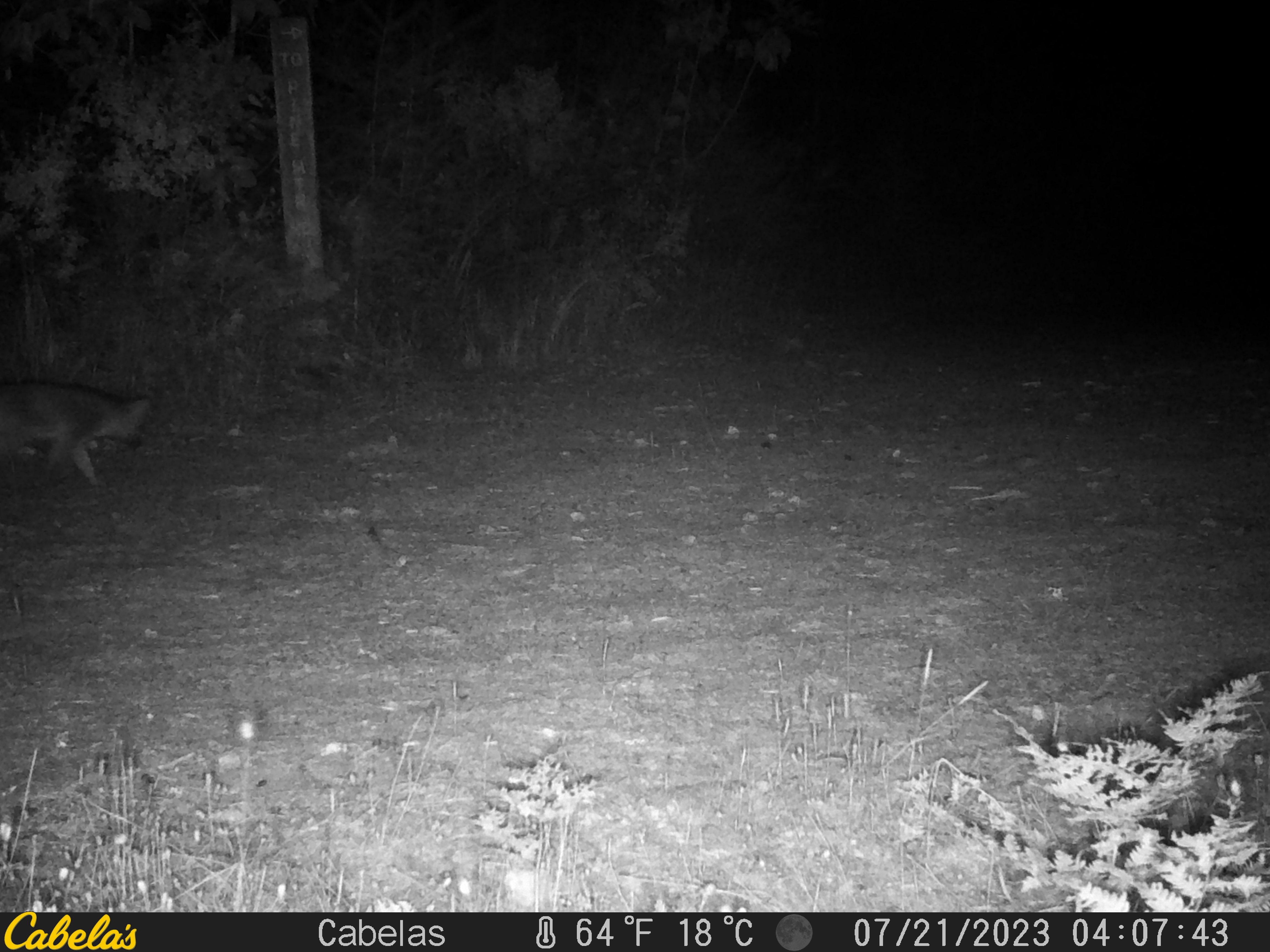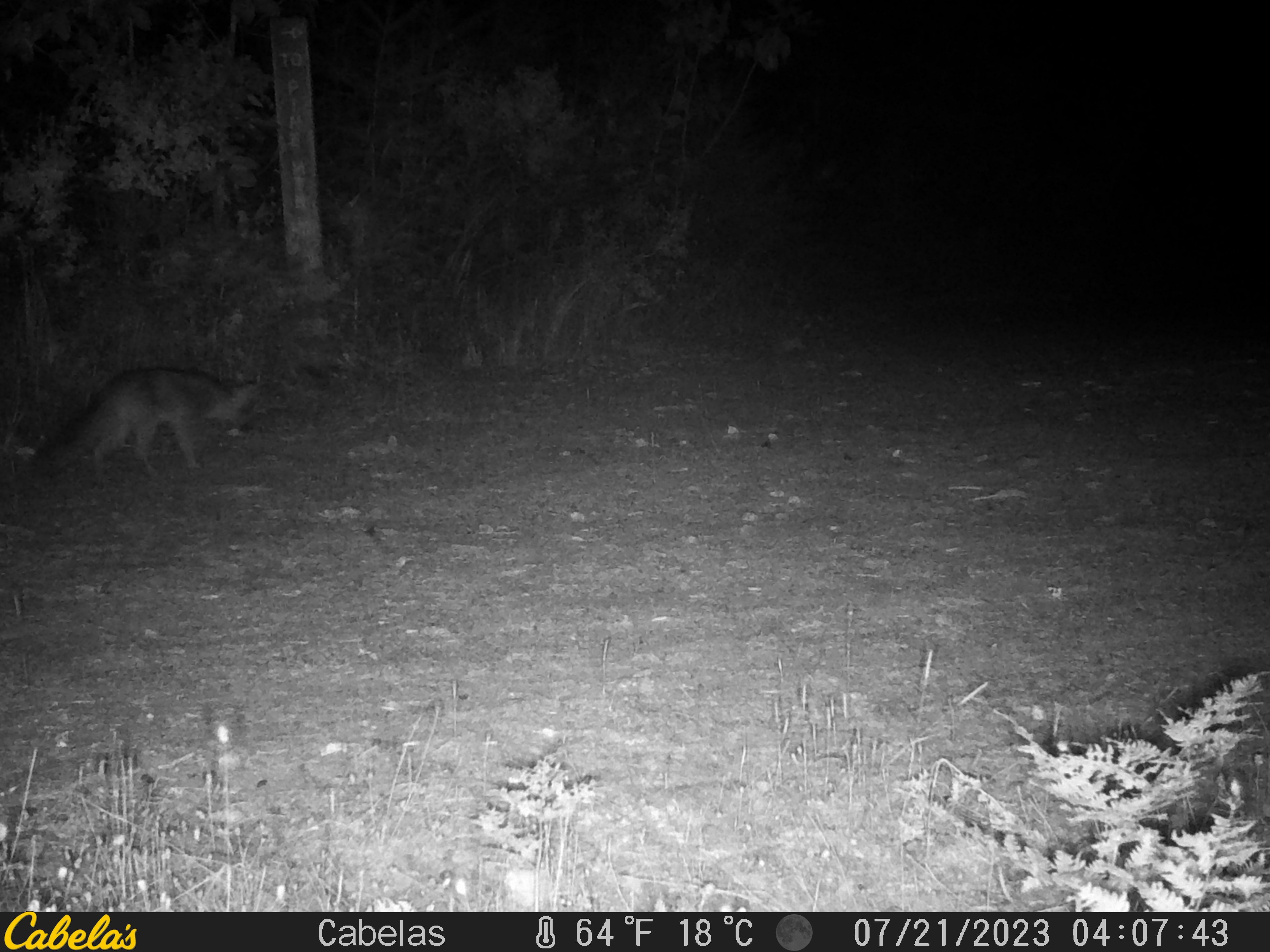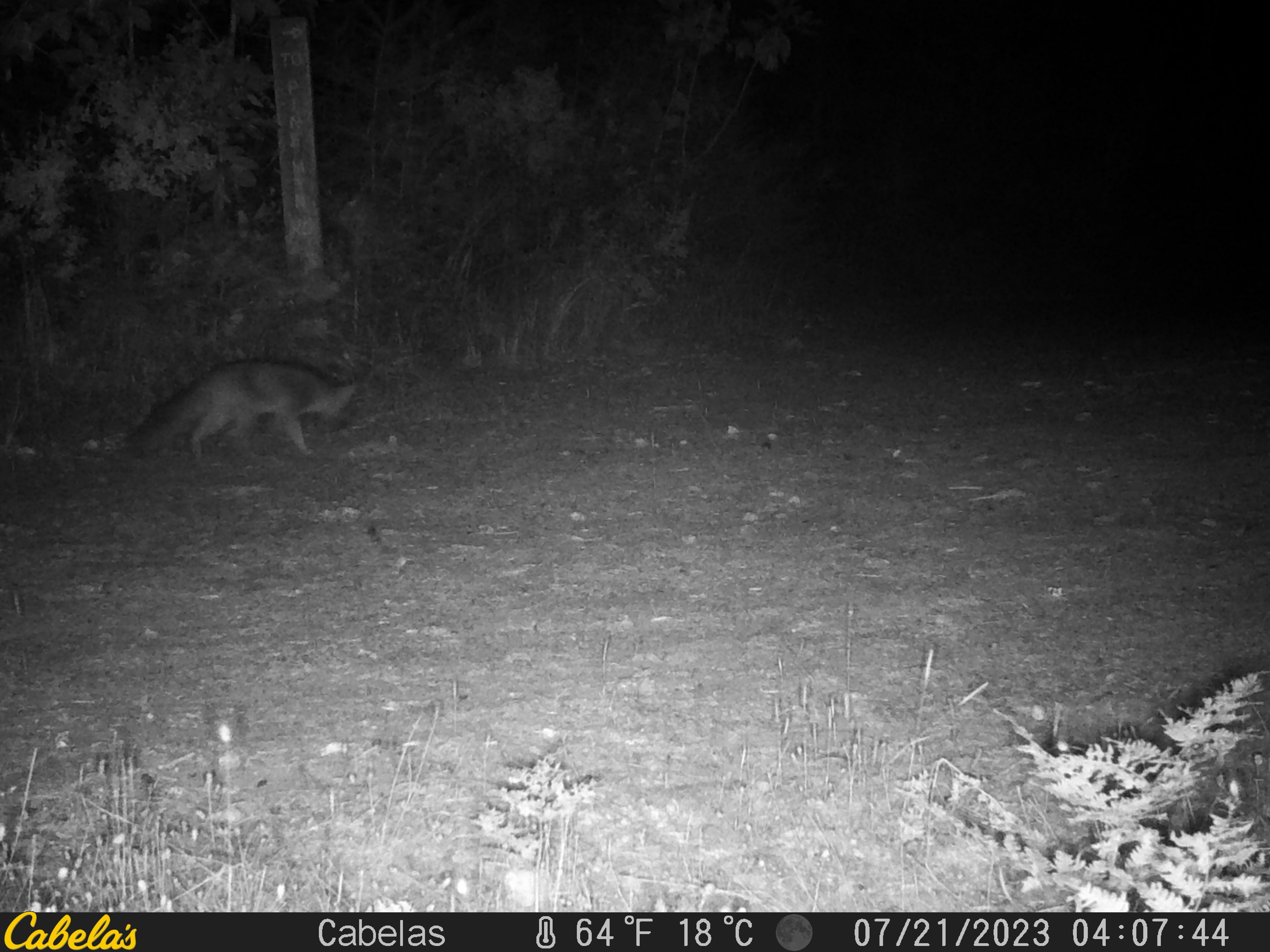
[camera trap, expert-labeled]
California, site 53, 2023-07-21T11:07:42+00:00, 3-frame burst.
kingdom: Animalia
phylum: Chordata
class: Mammalia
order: Carnivora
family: Canidae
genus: Urocyon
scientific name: Urocyon cinereoargenteus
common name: gray fox